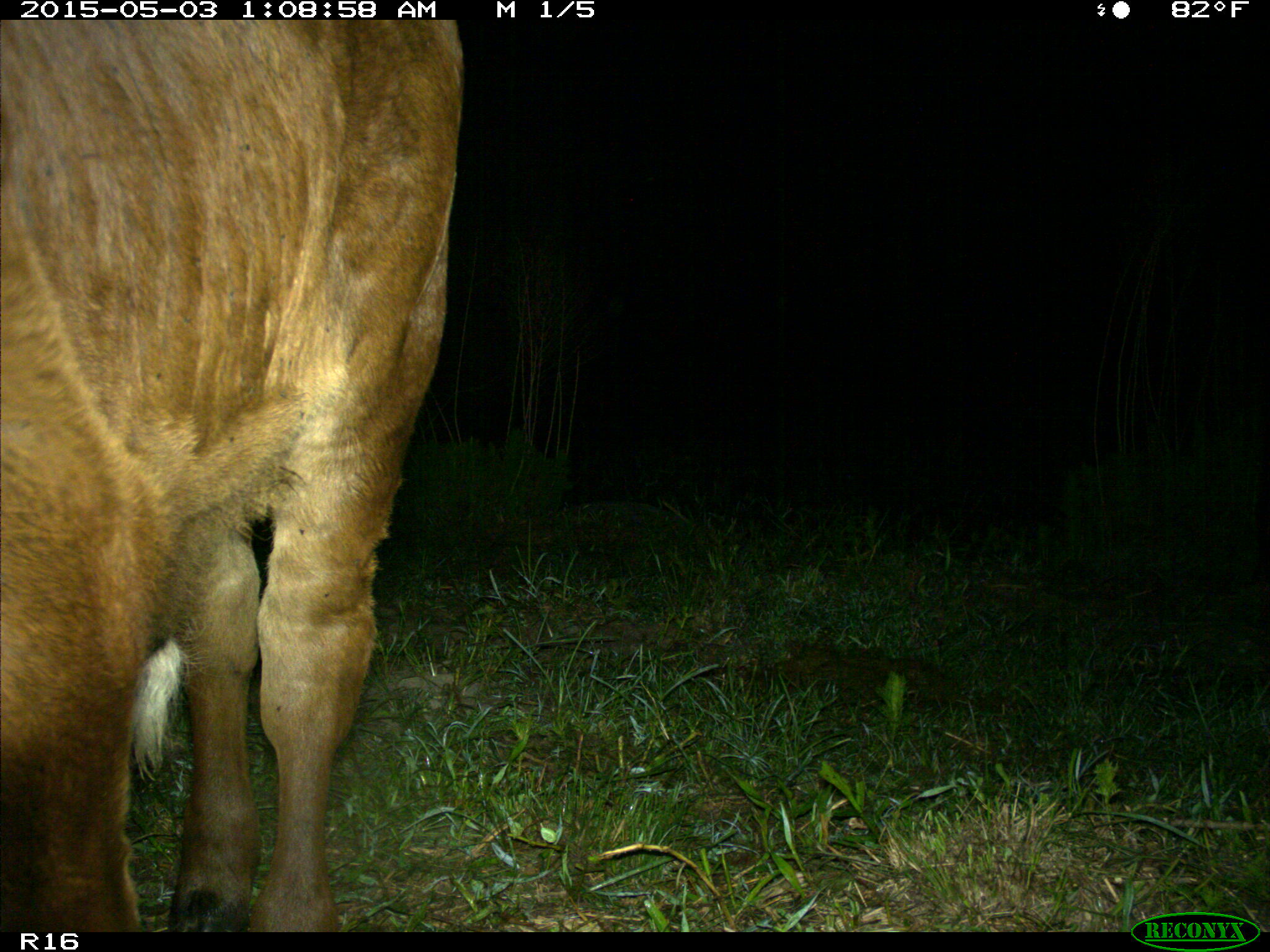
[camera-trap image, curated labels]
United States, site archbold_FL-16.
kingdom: Animalia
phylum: Chordata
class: Mammalia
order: Artiodactyla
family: Bovidae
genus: Bos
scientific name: Bos taurus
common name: domestic cow